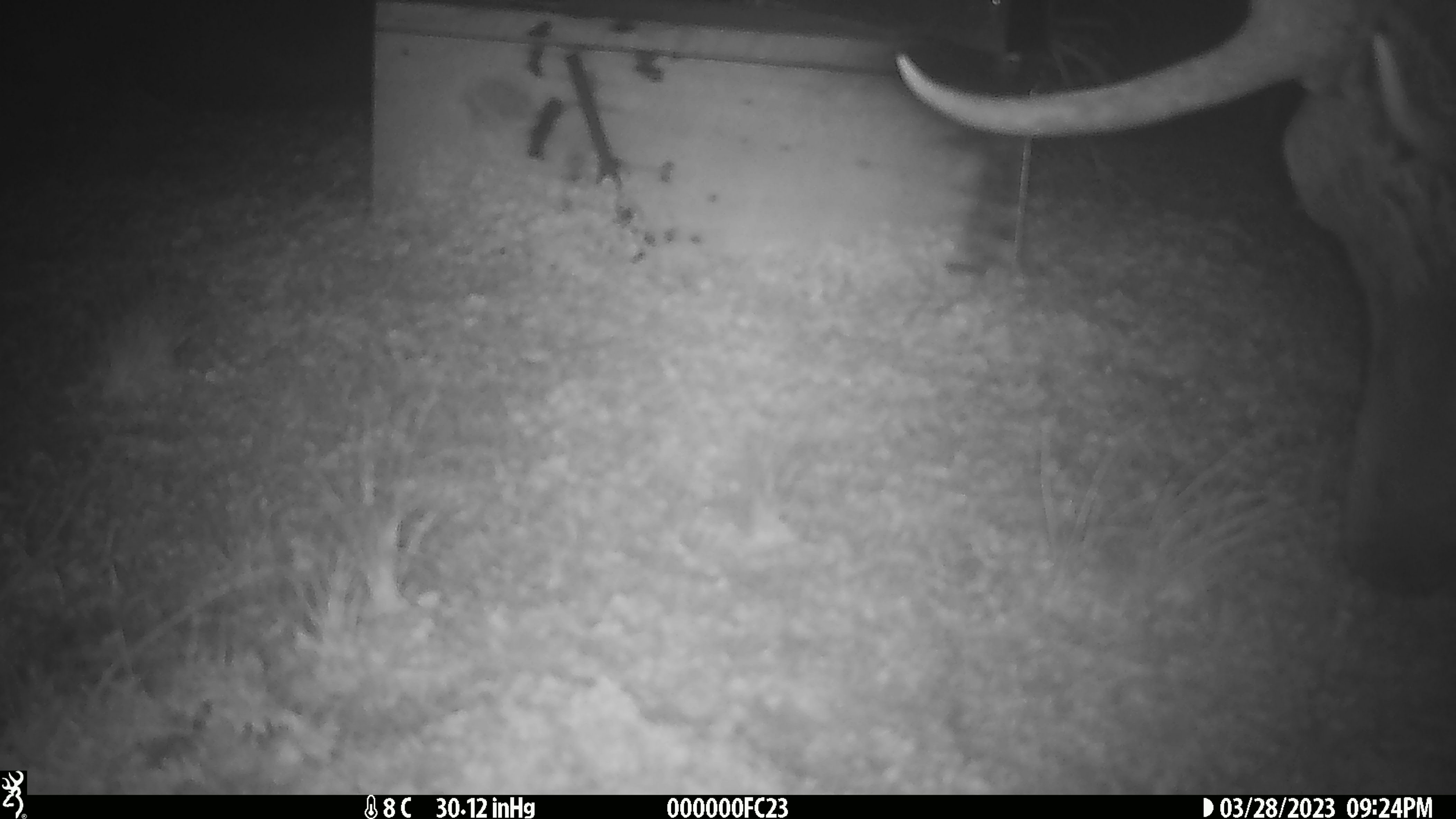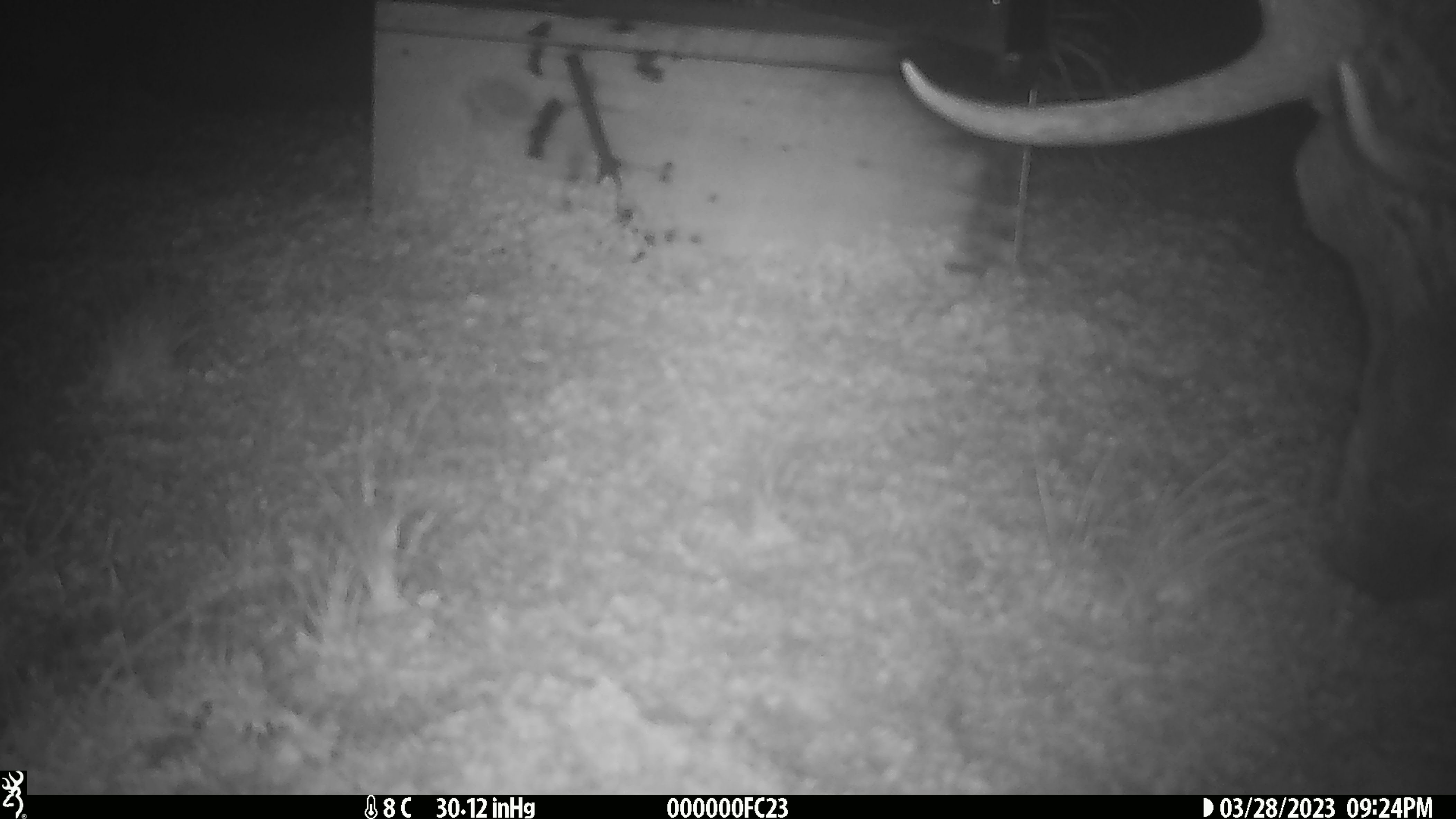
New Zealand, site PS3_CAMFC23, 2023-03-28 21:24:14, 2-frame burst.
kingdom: Animalia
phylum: Chordata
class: Mammalia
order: Artiodactyla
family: Cervidae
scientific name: Cervidae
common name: deer